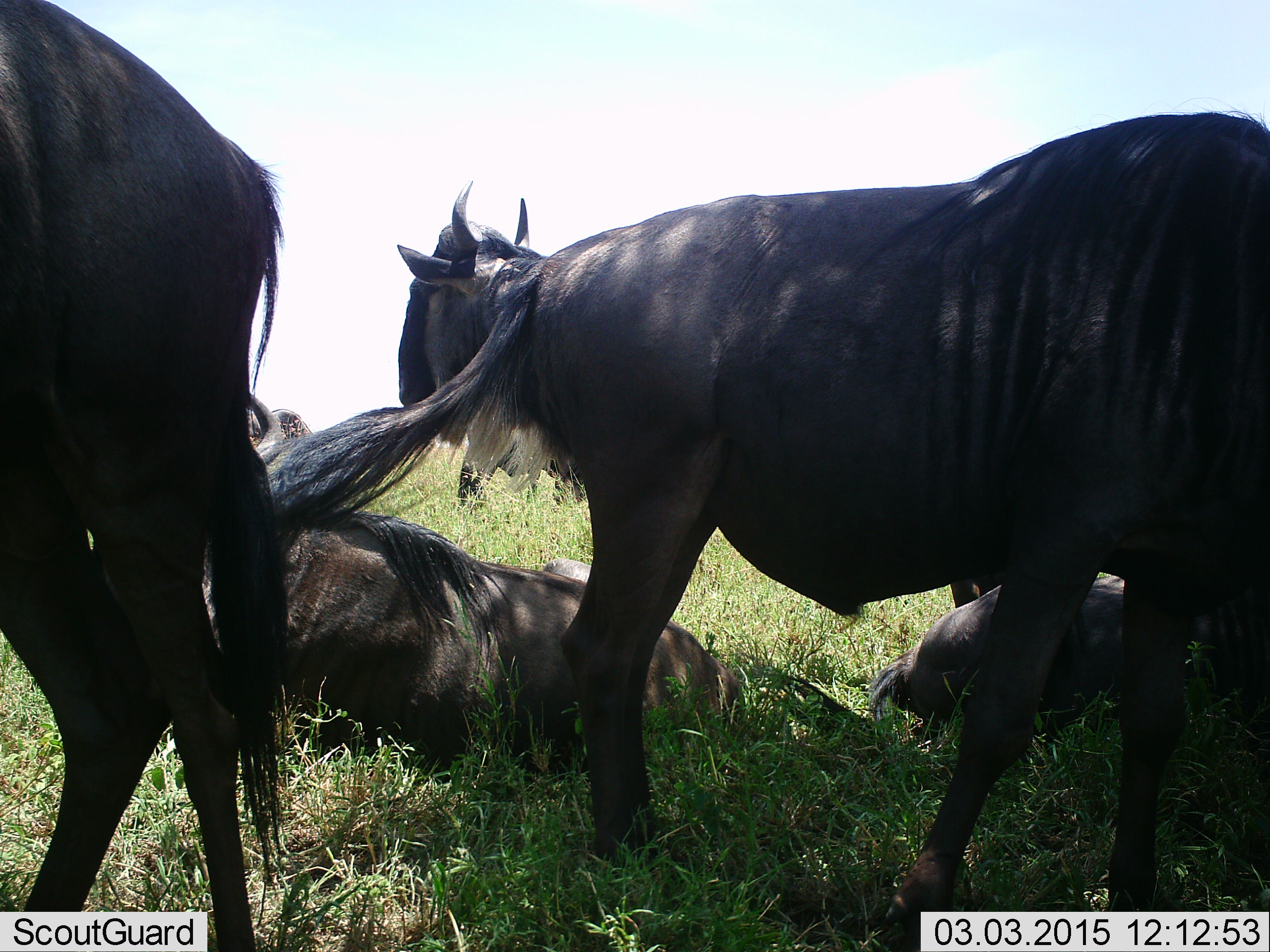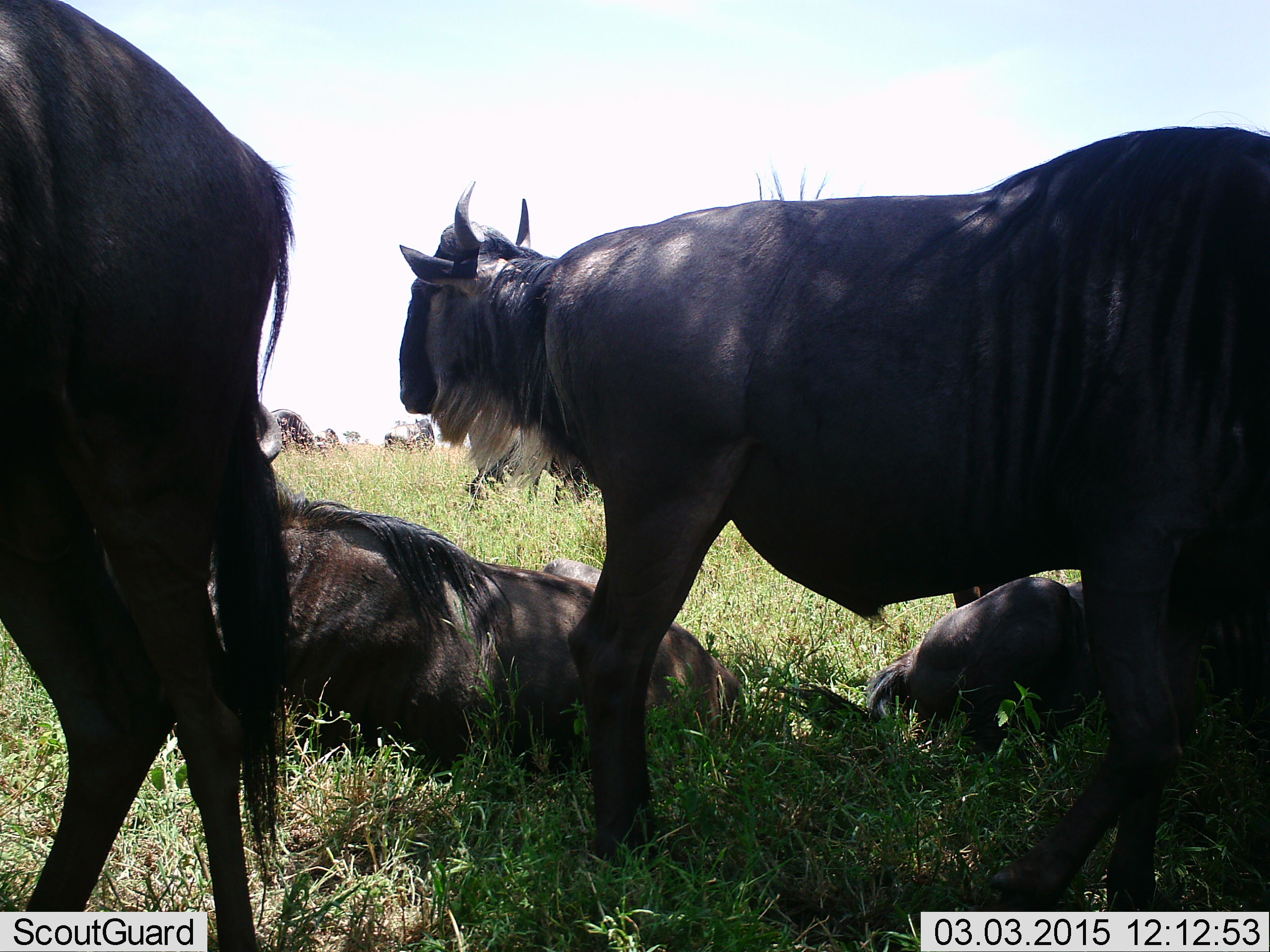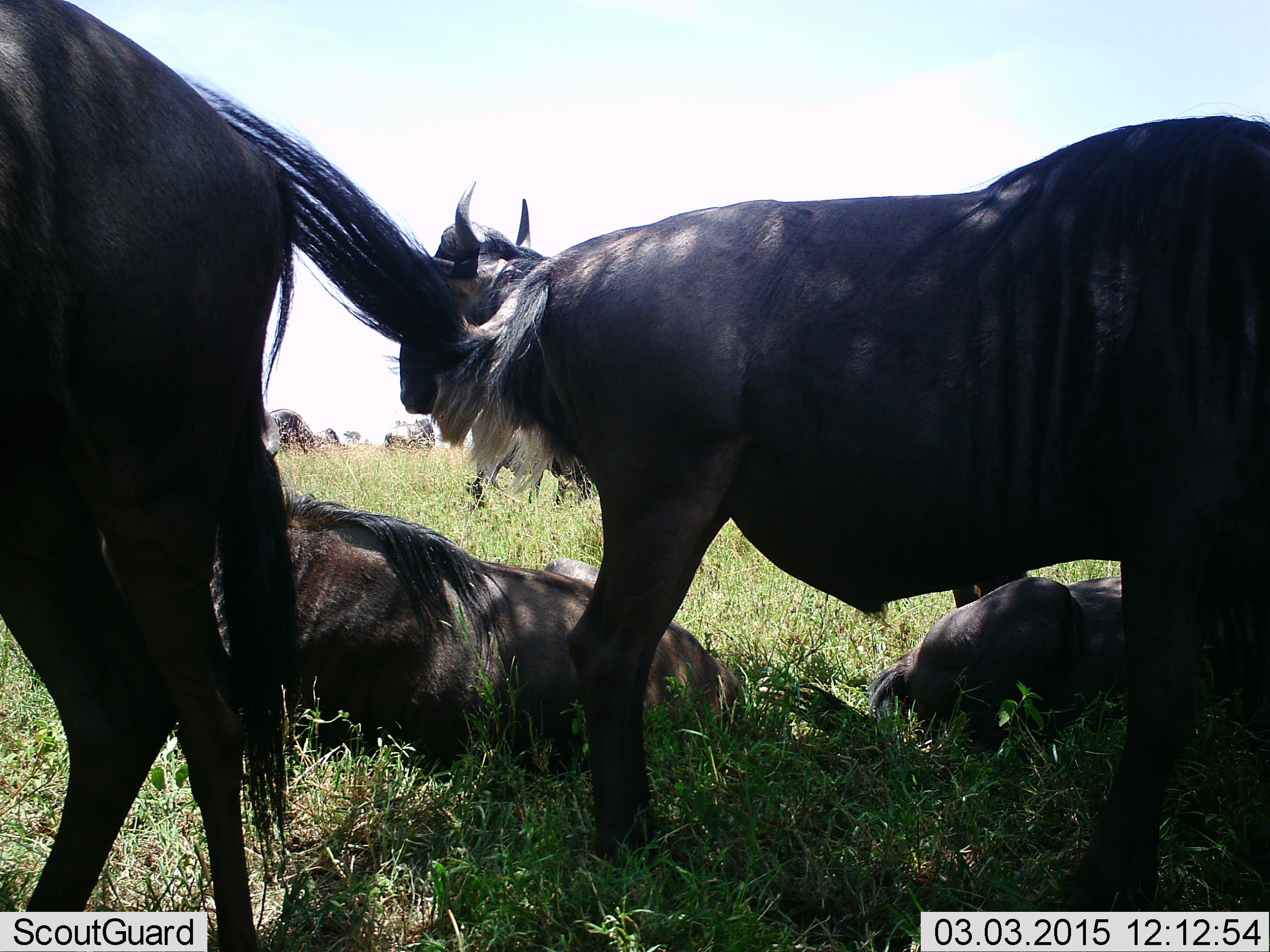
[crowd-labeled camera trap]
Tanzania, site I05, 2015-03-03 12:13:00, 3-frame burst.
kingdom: Animalia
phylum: Chordata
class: Mammalia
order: Artiodactyla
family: Bovidae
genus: Connochaetes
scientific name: Connochaetes taurinus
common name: blue wildebeest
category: wildebeest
Wildebeest (blue wildebeest) (Connochaetes taurinus), count 5. Behavior (volunteer vote fractions): standing 80%, resting 100%, moving 0%, interacting 0%. Young present (vote fraction): 10%. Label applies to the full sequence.